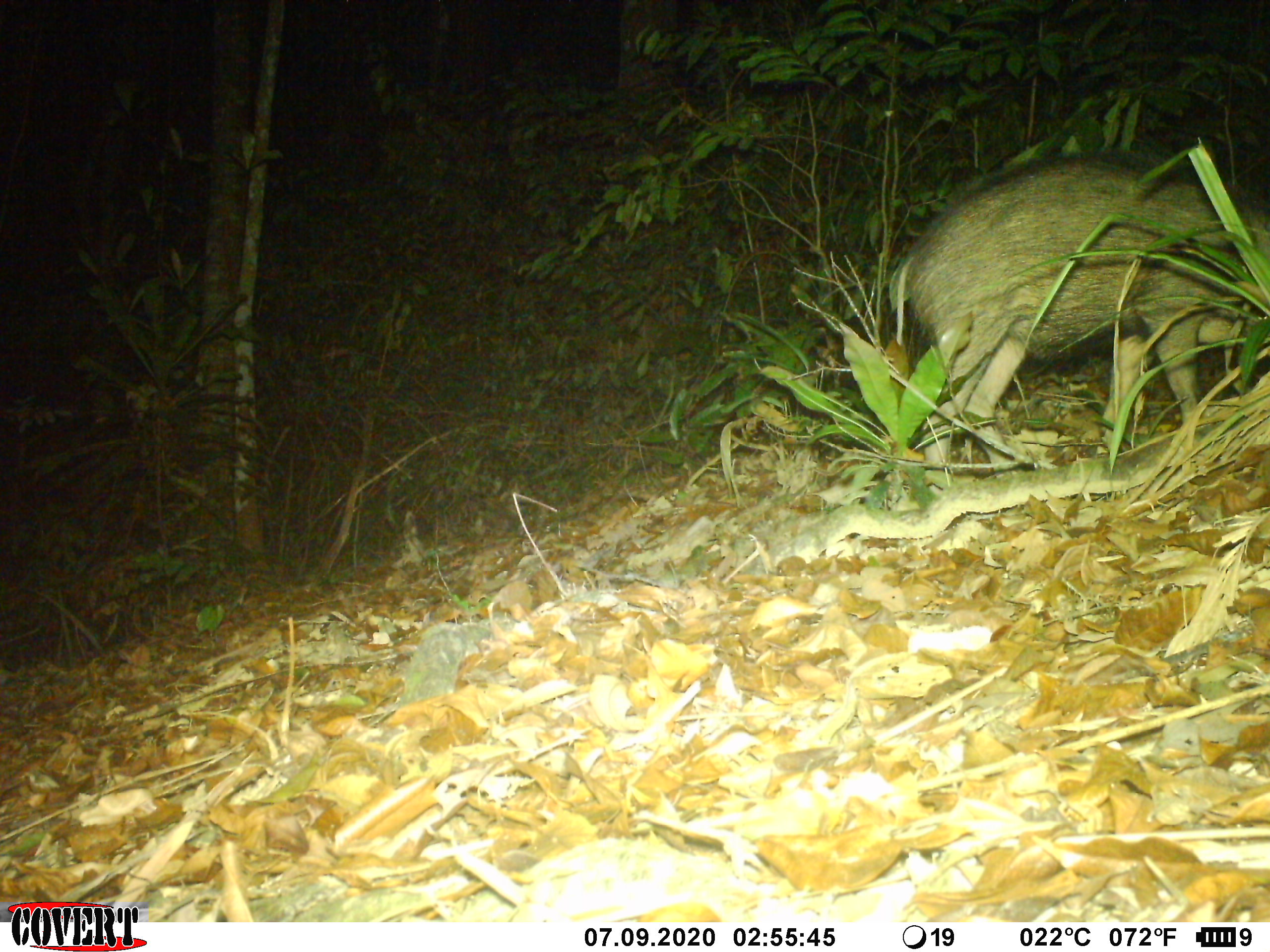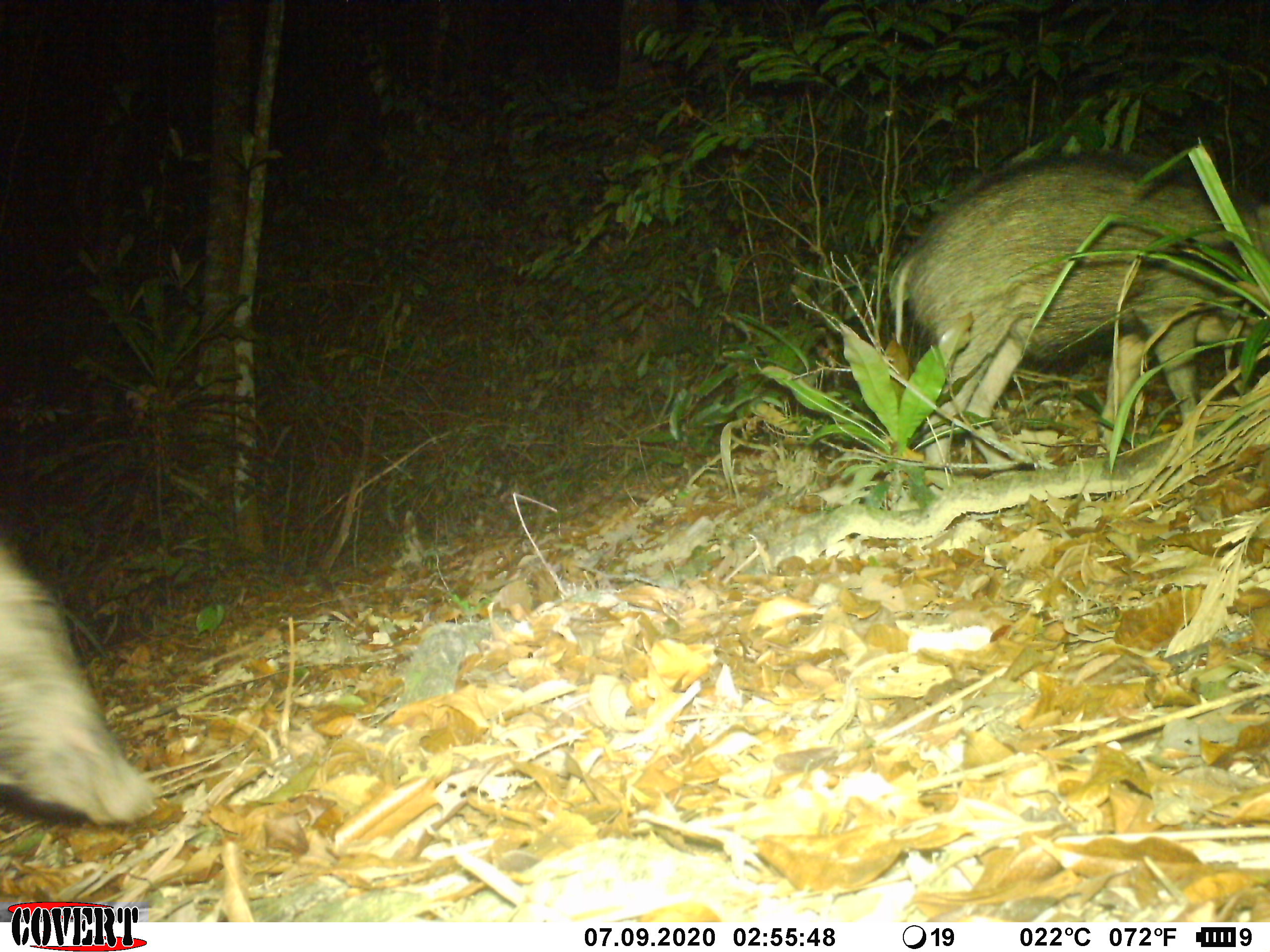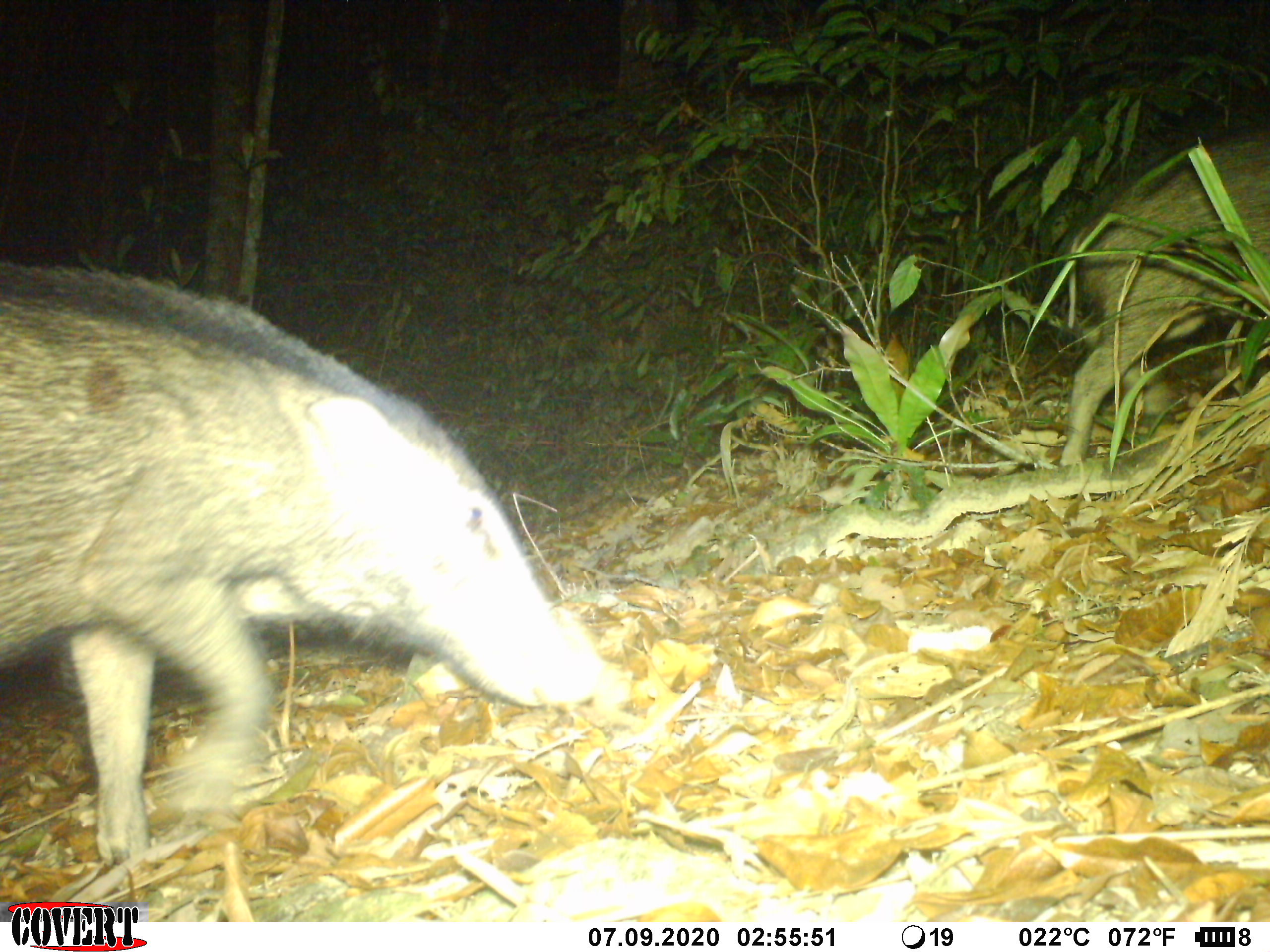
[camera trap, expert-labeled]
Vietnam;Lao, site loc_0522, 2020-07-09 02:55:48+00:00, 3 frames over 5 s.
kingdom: Animalia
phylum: Chordata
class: Mammalia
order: Artiodactyla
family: Suidae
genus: Sus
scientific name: Sus scrofa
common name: eurasian wild pig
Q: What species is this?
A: Eurasian wild pig (Sus scrofa).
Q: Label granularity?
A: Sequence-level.